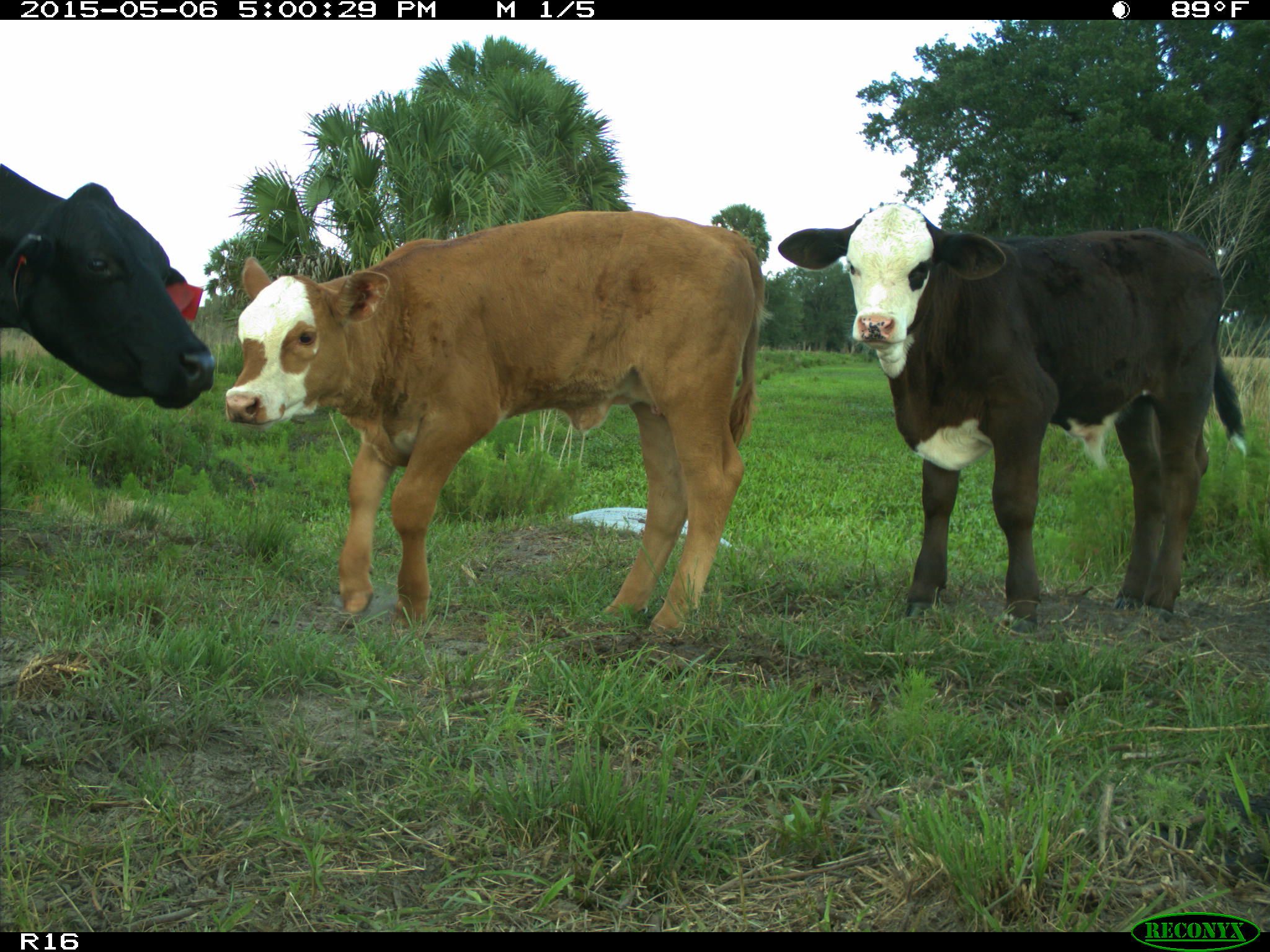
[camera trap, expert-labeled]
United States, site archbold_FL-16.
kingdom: Animalia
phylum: Chordata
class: Mammalia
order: Artiodactyla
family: Bovidae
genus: Bos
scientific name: Bos taurus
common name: domestic cow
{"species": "Bos taurus (domestic cow)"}